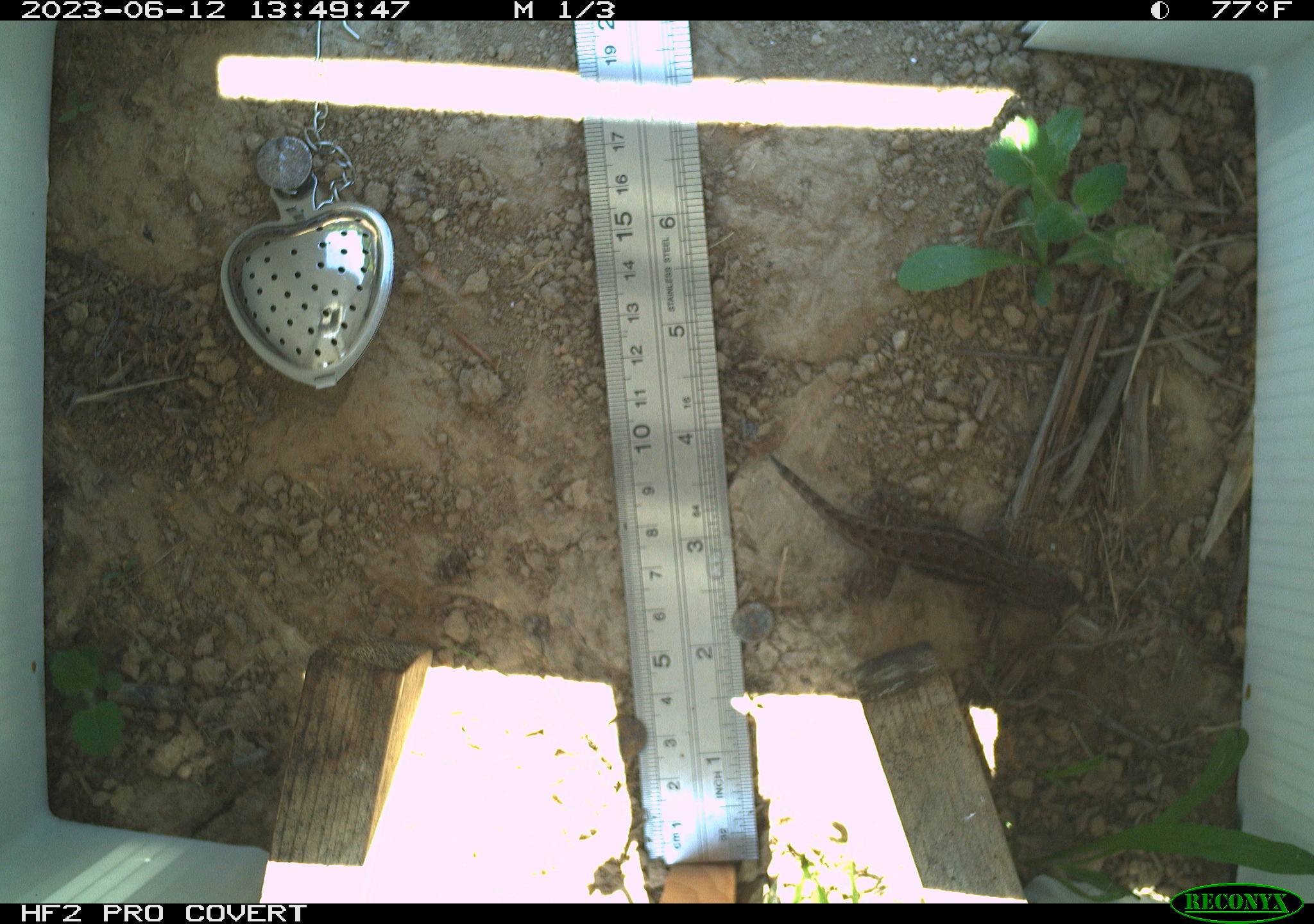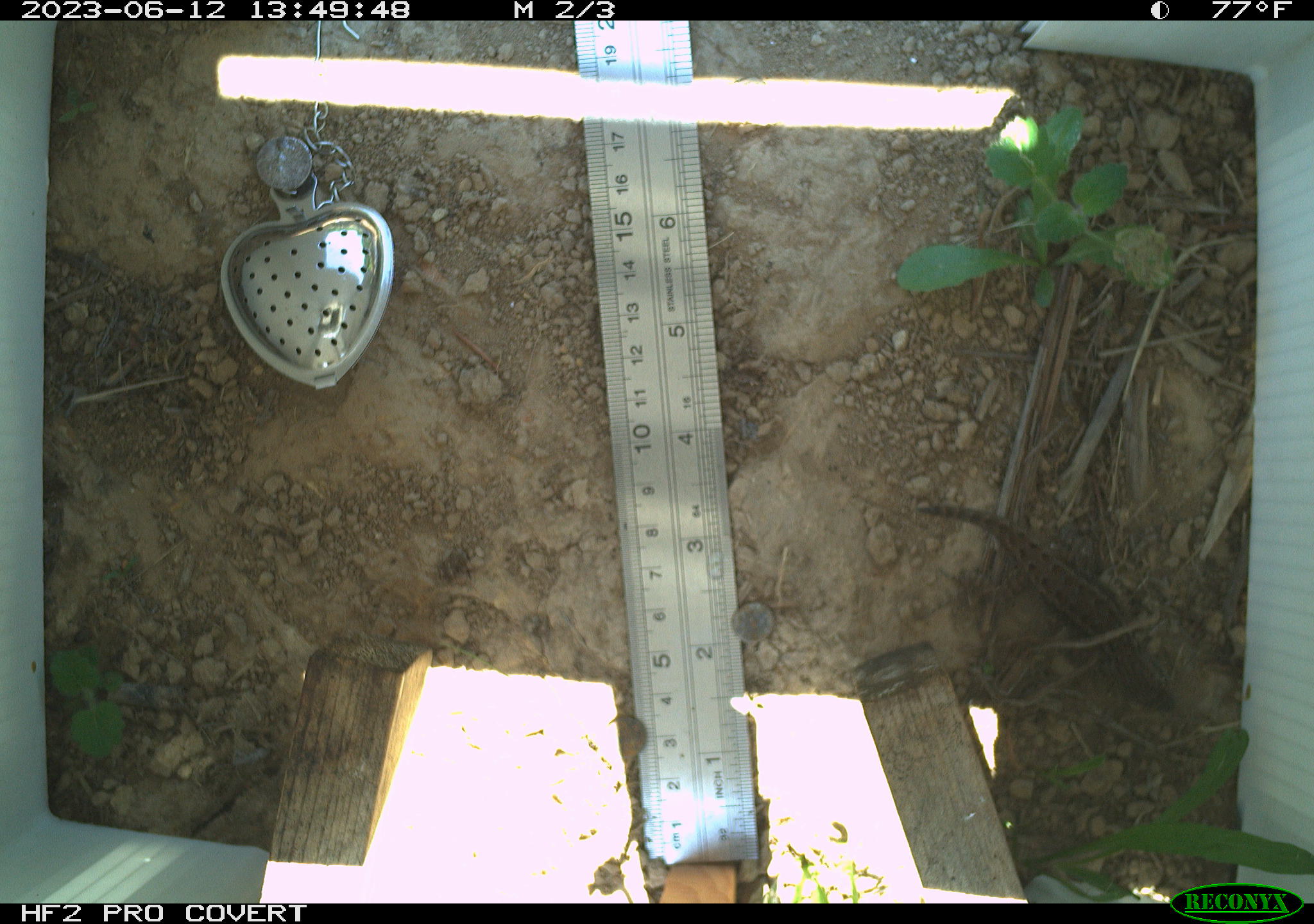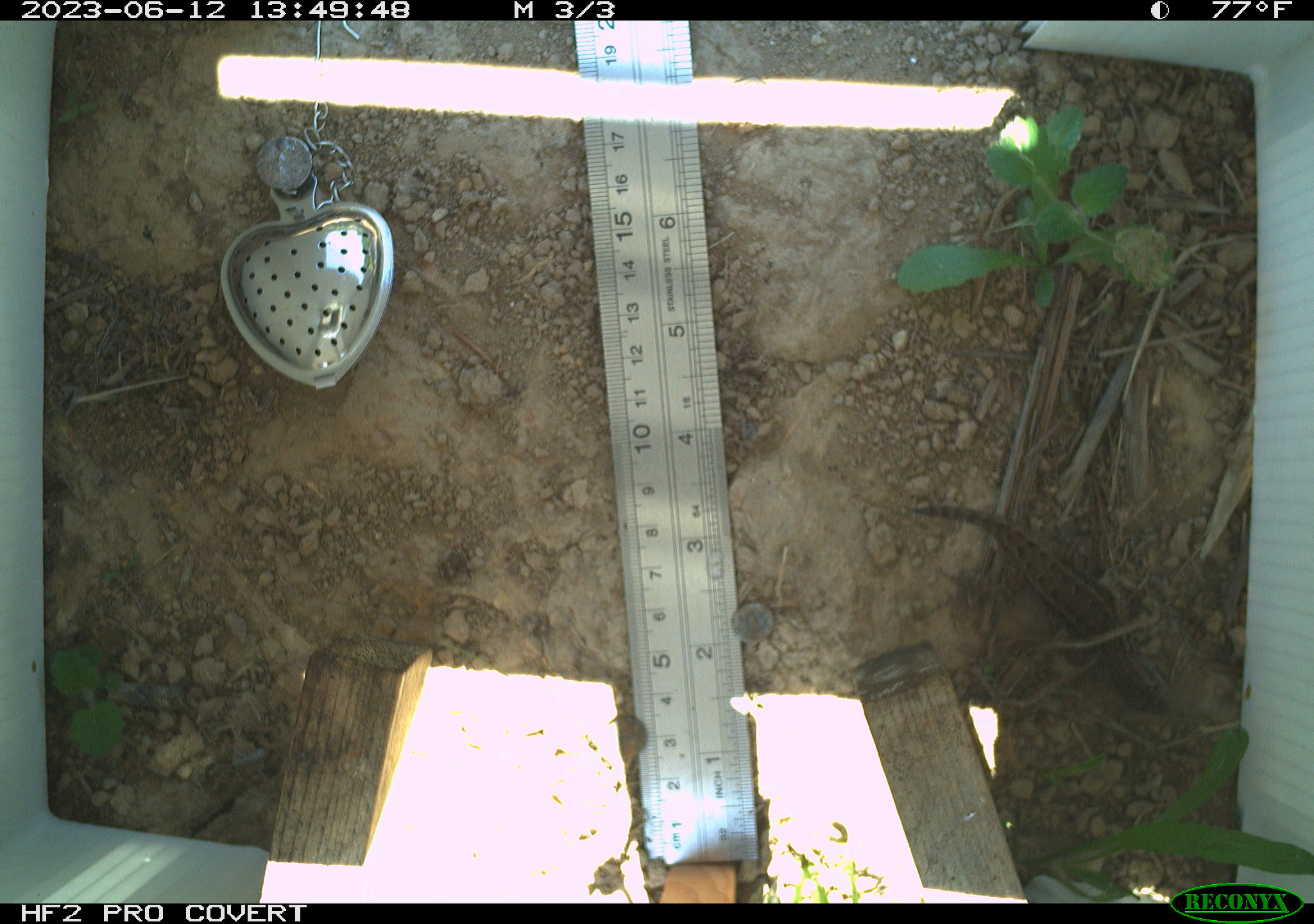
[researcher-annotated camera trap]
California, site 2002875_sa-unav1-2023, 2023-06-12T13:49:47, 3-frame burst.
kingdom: Animalia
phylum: Chordata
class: Reptilia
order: Squamata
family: Phrynosomatidae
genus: Sceloporus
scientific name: Sceloporus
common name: spiny lizards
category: sceloporus species